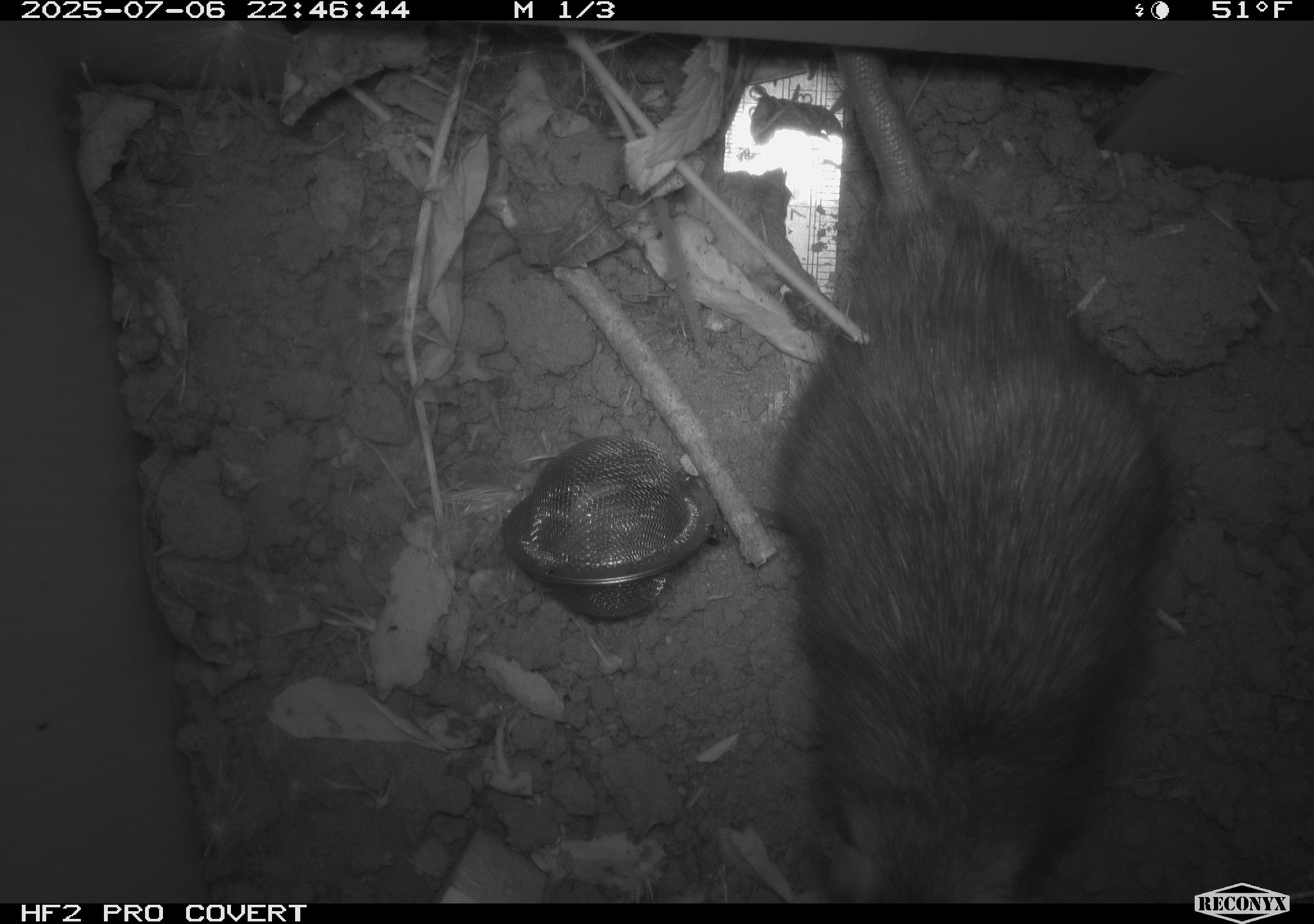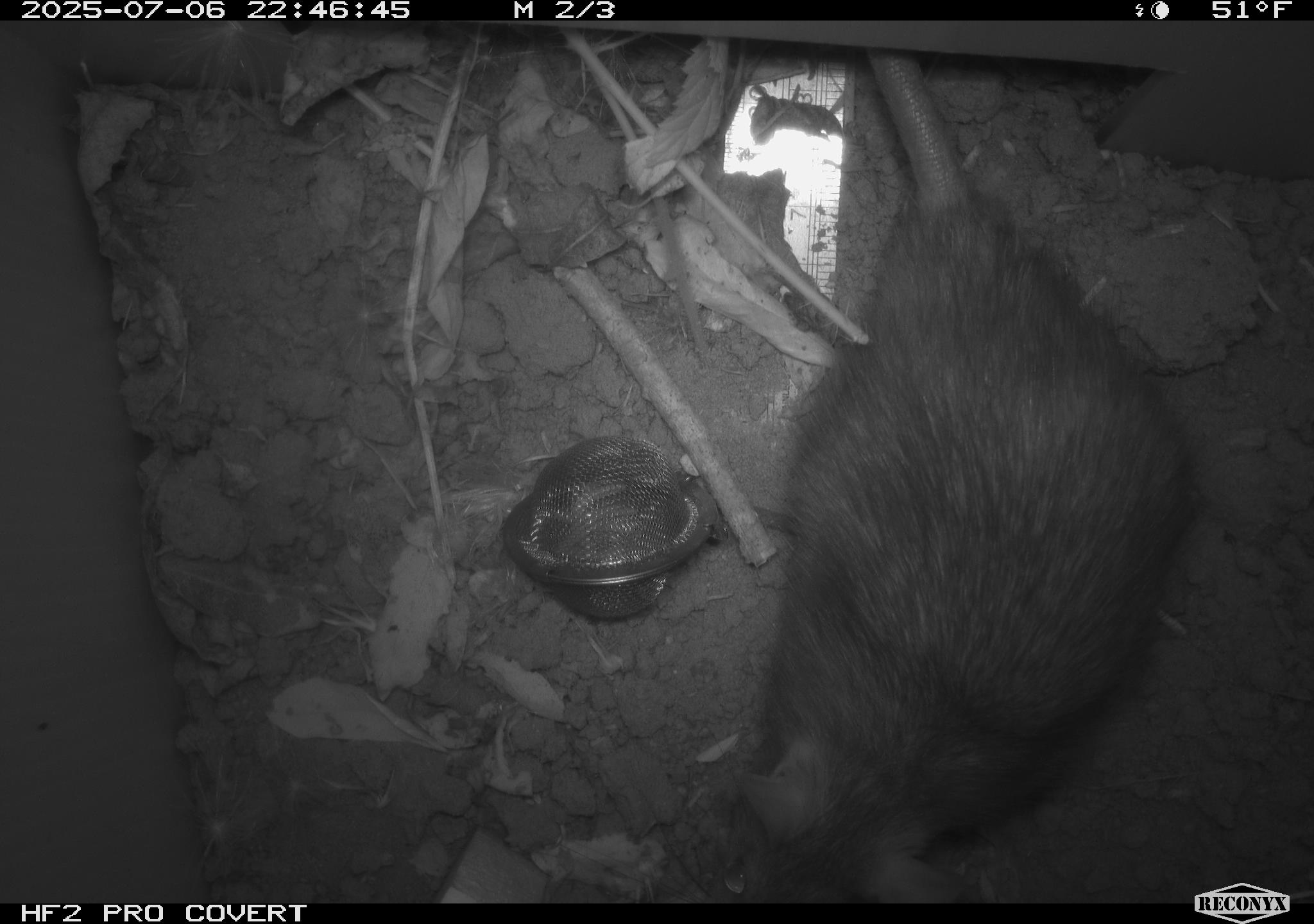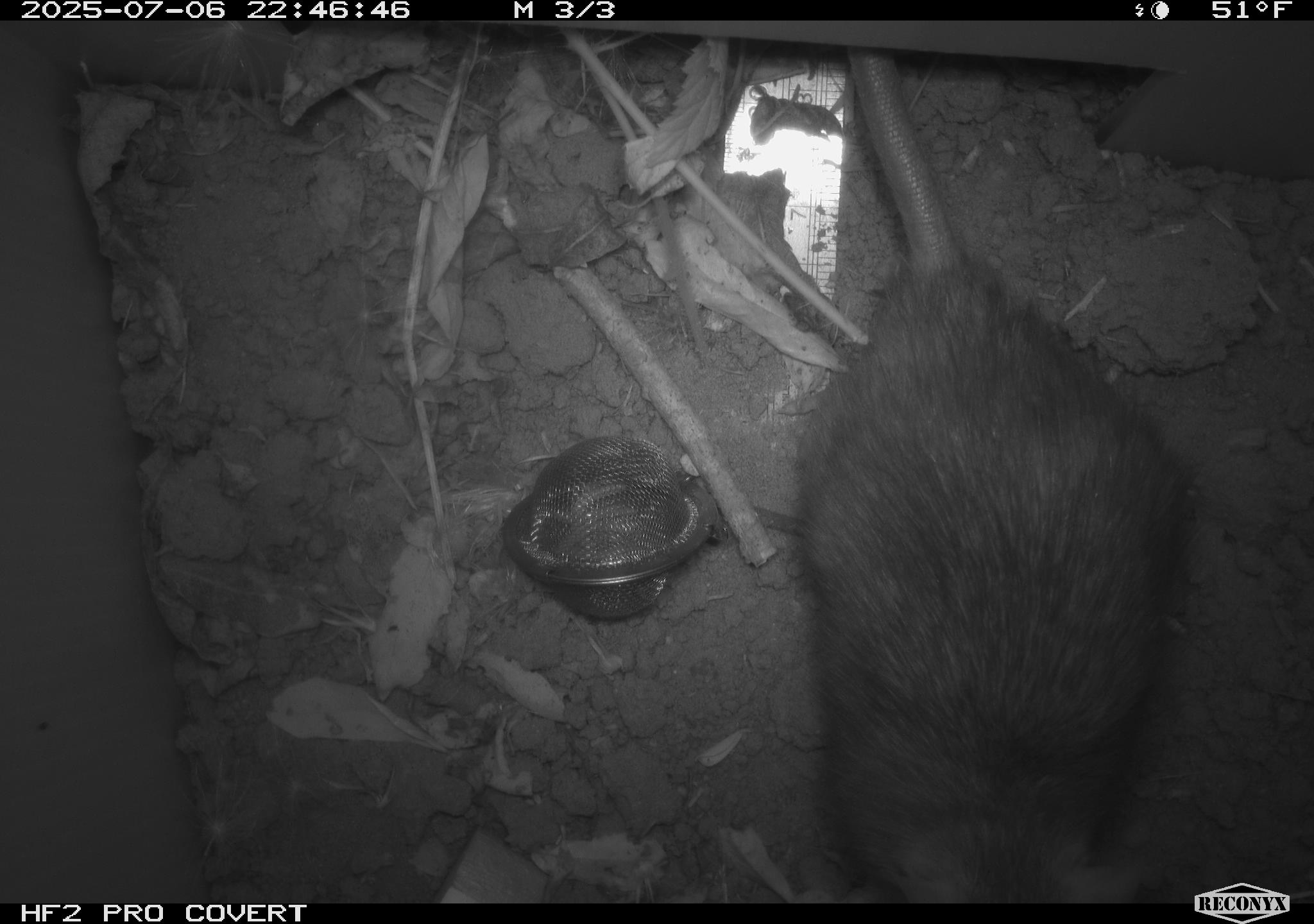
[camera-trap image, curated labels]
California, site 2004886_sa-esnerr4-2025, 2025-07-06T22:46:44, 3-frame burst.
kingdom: Animalia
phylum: Chordata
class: Mammalia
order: Rodentia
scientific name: Rodentia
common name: rodent